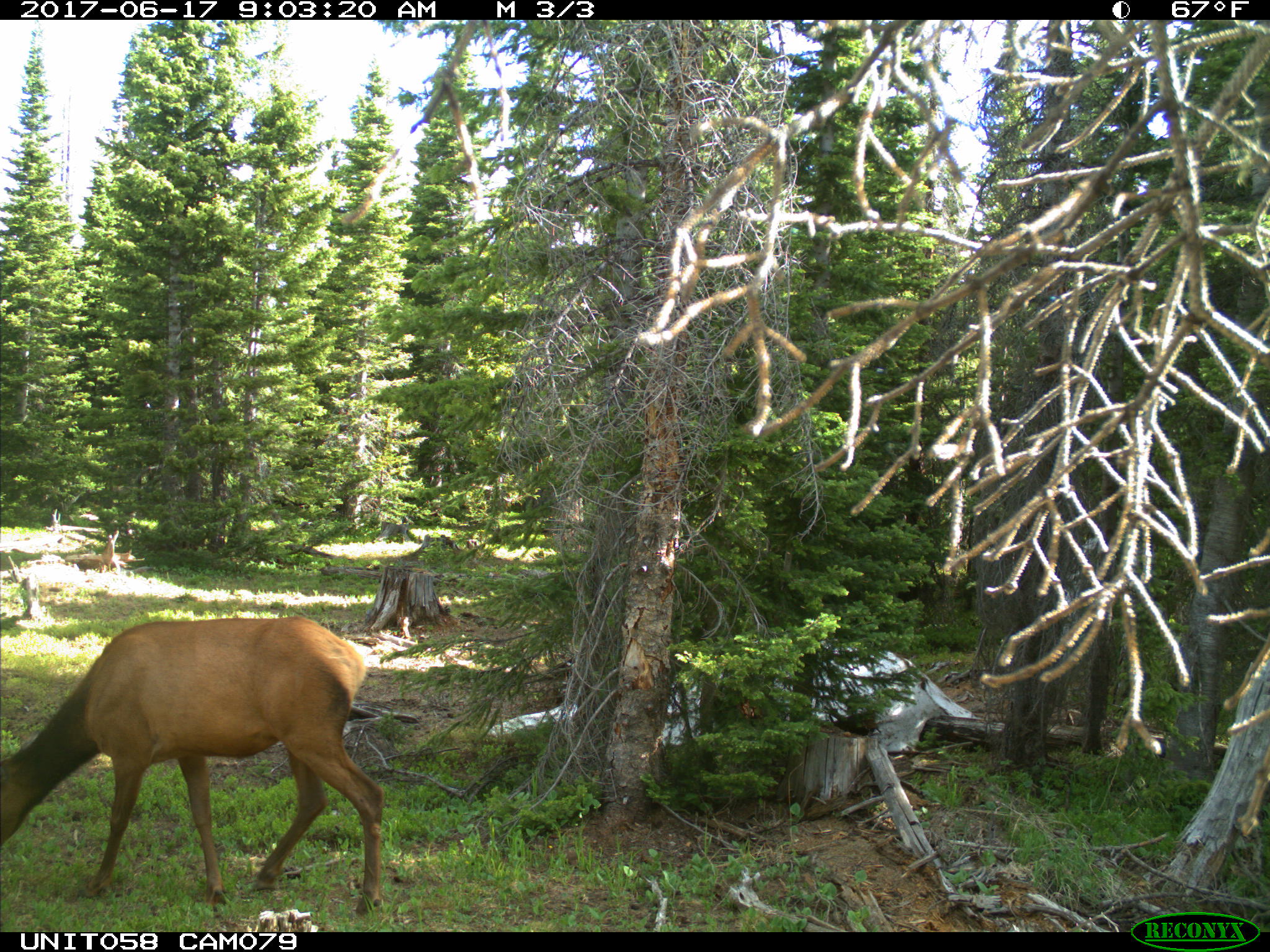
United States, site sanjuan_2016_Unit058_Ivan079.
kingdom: Animalia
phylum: Chordata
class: Mammalia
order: Artiodactyla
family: Cervidae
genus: Cervus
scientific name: Cervus elaphus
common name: red deer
Cervus elaphus (red deer).